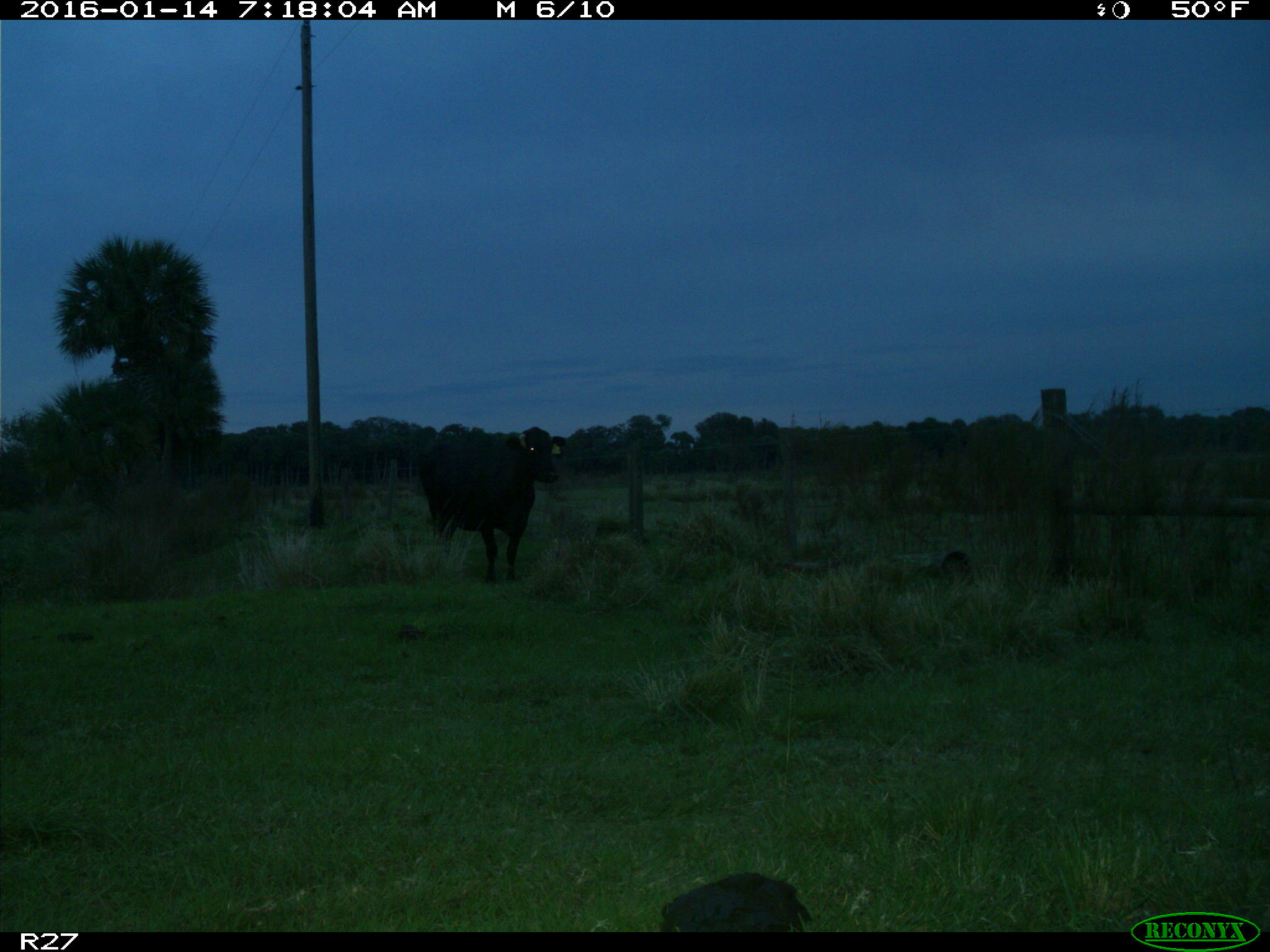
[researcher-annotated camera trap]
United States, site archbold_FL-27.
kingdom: Animalia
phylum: Chordata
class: Mammalia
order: Artiodactyla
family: Bovidae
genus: Bos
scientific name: Bos taurus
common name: domestic cow